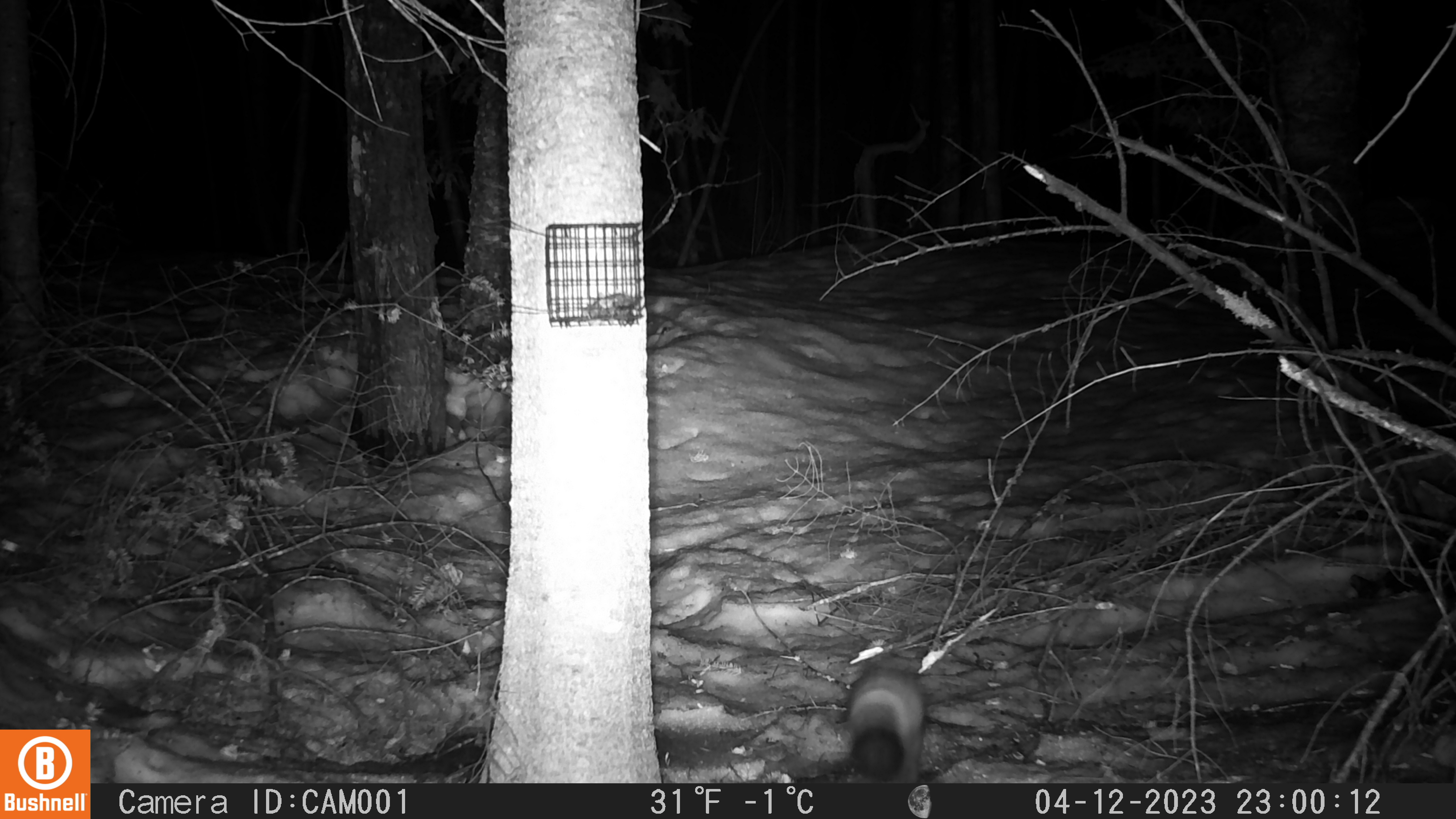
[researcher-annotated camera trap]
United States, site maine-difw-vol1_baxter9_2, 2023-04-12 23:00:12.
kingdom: Animalia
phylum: Chordata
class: Mammalia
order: Carnivora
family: Mustelidae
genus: Martes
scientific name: Martes americana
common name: american marten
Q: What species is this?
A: American marten (Martes americana).